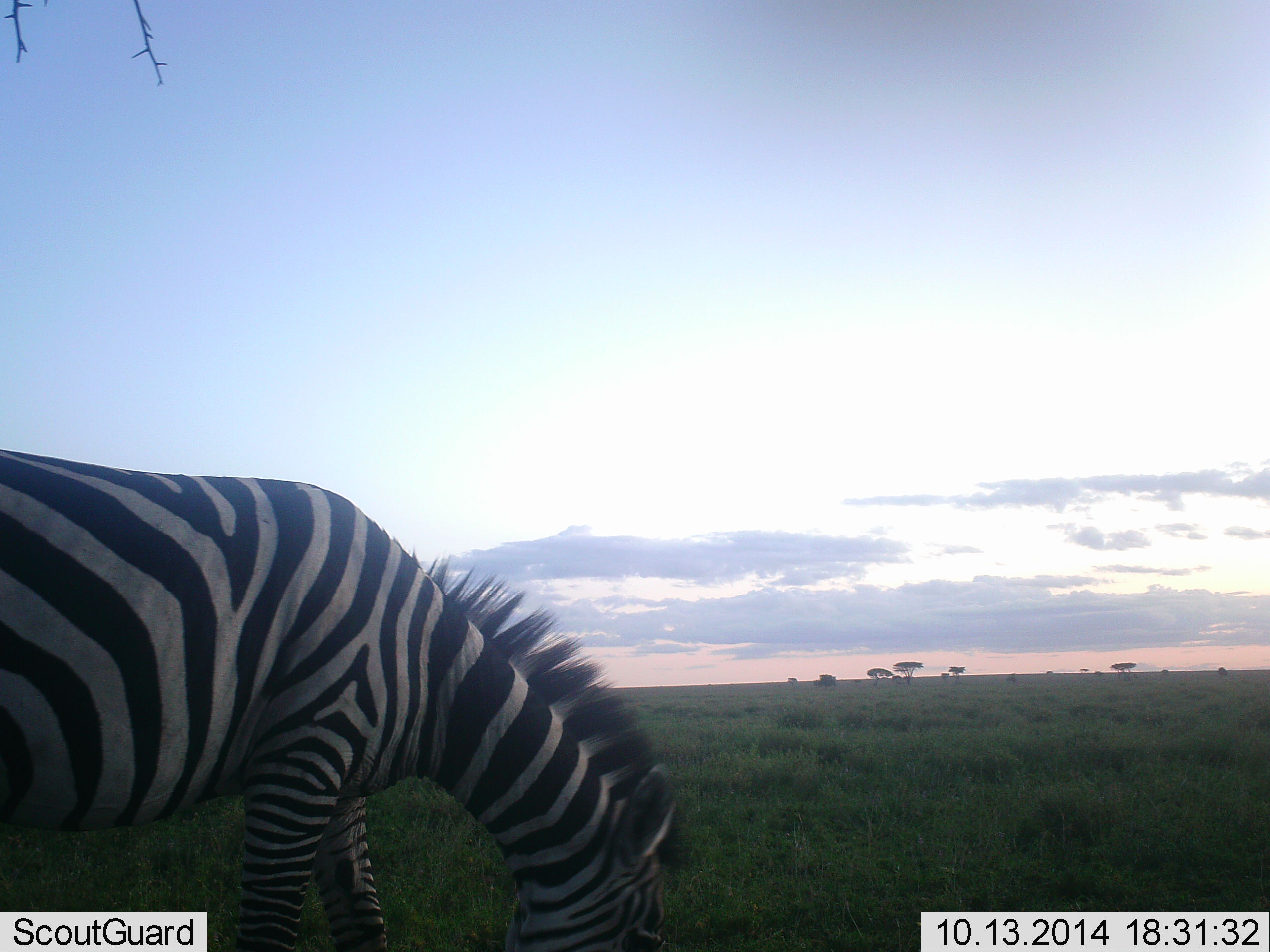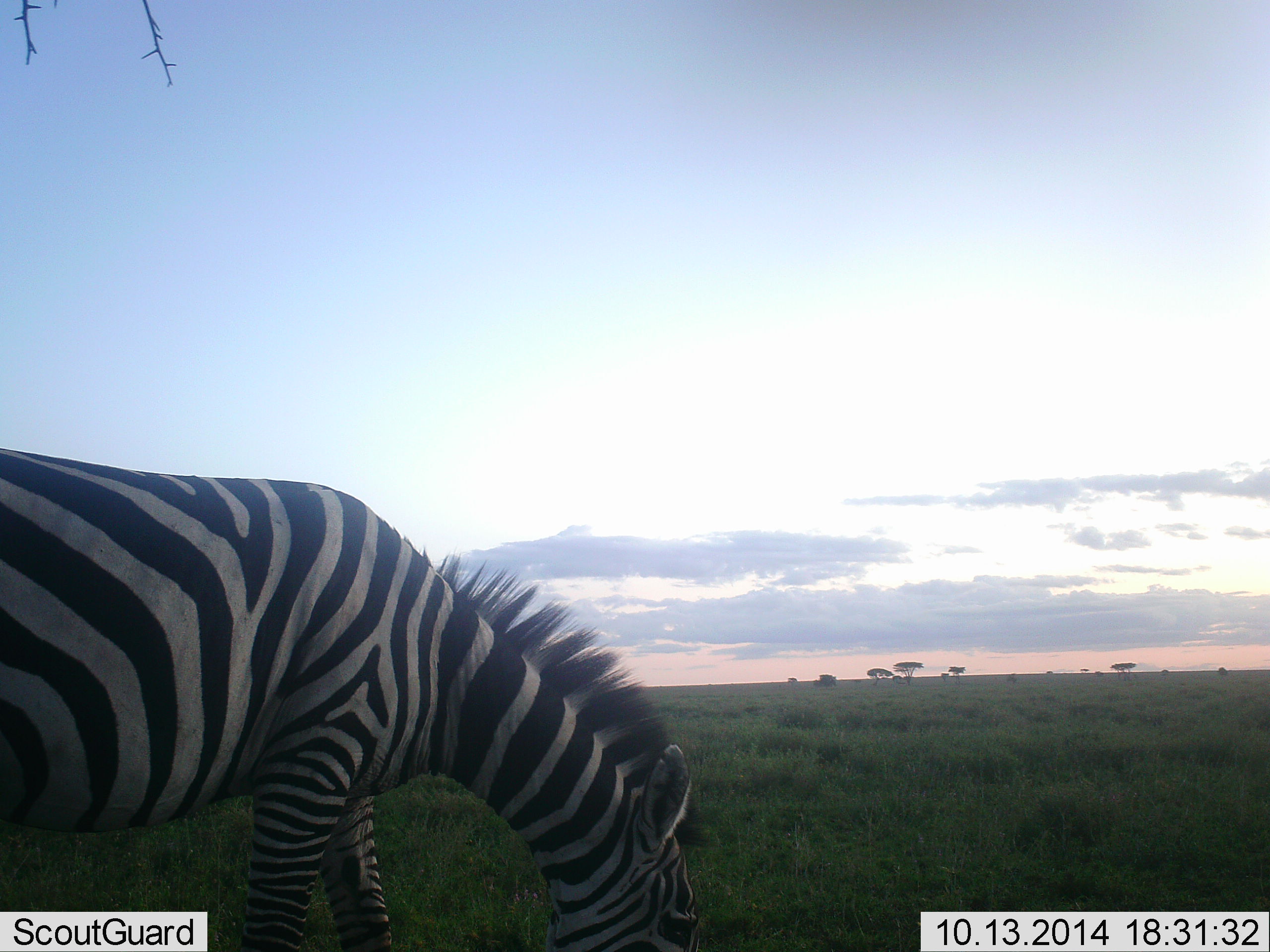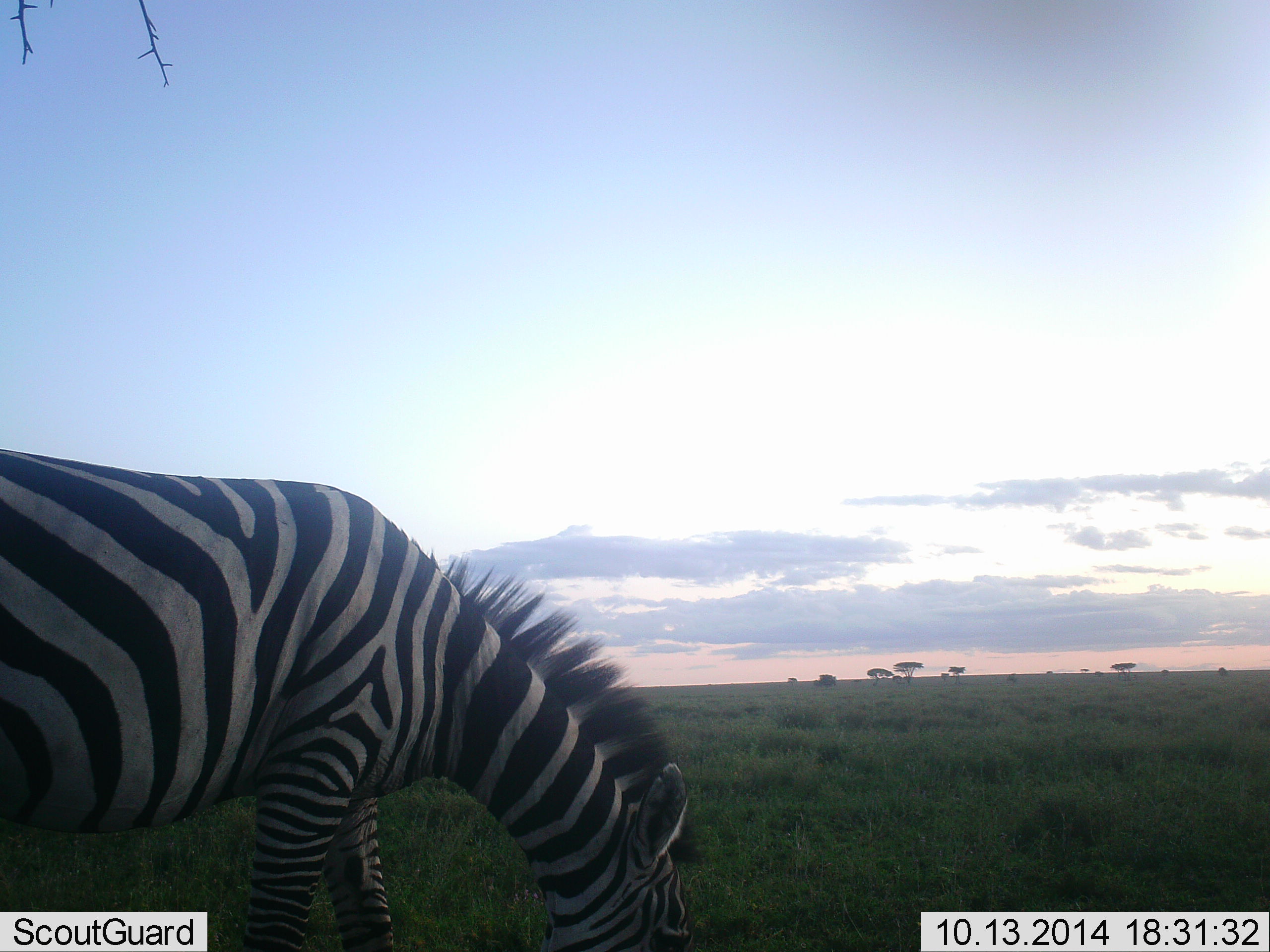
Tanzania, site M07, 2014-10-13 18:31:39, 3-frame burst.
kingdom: Animalia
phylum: Chordata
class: Mammalia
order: Perissodactyla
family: Equidae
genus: Equus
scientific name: Equus quagga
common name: plains zebra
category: zebra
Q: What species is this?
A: Zebra (plains zebra) (Equus quagga).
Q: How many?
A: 1.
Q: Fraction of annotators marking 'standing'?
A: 0%.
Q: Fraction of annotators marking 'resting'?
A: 0%.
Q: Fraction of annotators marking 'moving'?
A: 0%.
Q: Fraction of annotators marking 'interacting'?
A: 0%.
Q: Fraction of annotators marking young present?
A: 0%.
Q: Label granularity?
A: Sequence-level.